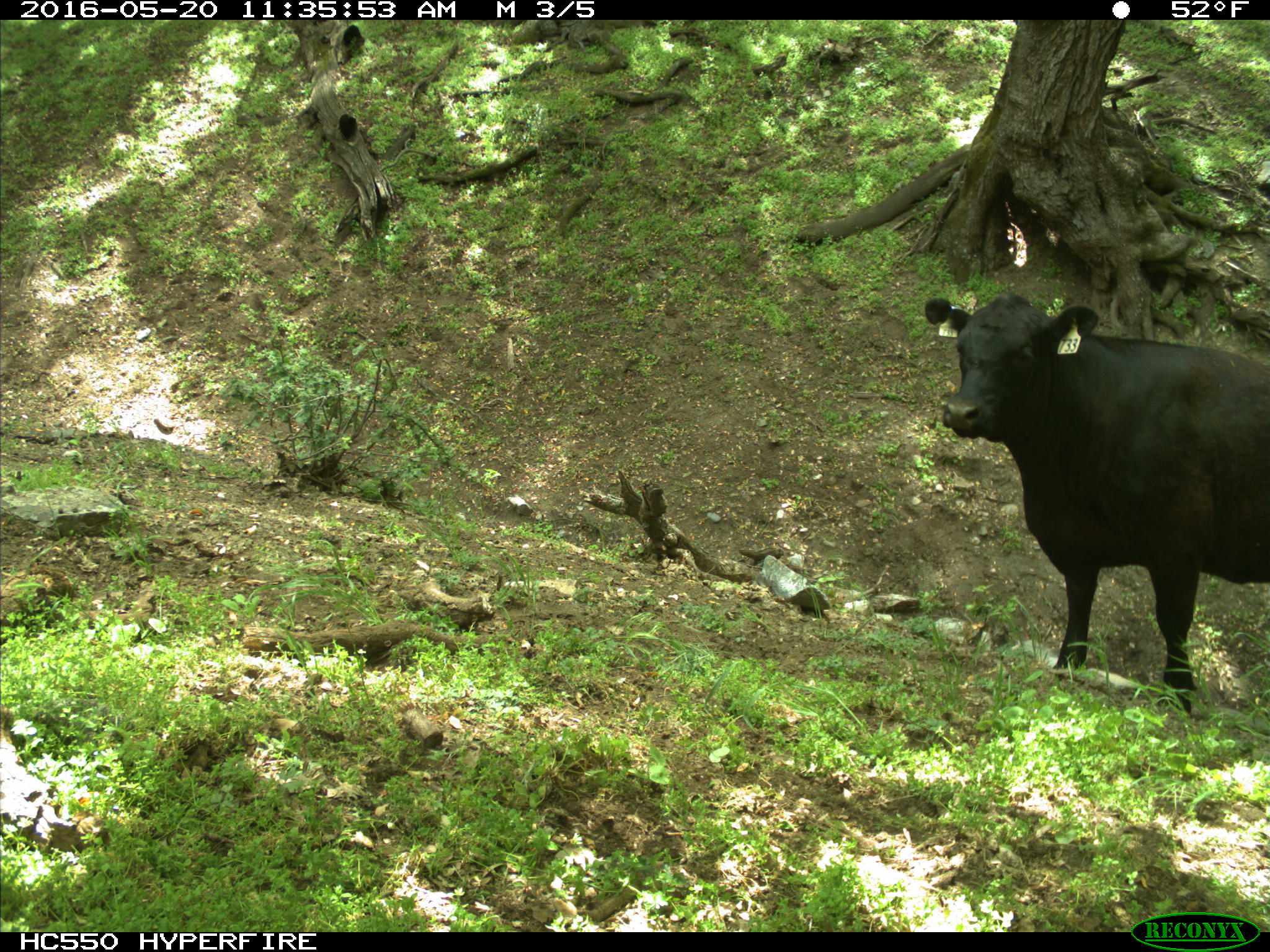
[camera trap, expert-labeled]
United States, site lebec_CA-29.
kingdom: Animalia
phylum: Chordata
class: Mammalia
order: Artiodactyla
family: Bovidae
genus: Bos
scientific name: Bos taurus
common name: domestic cow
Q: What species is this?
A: Bos taurus (domestic cow).